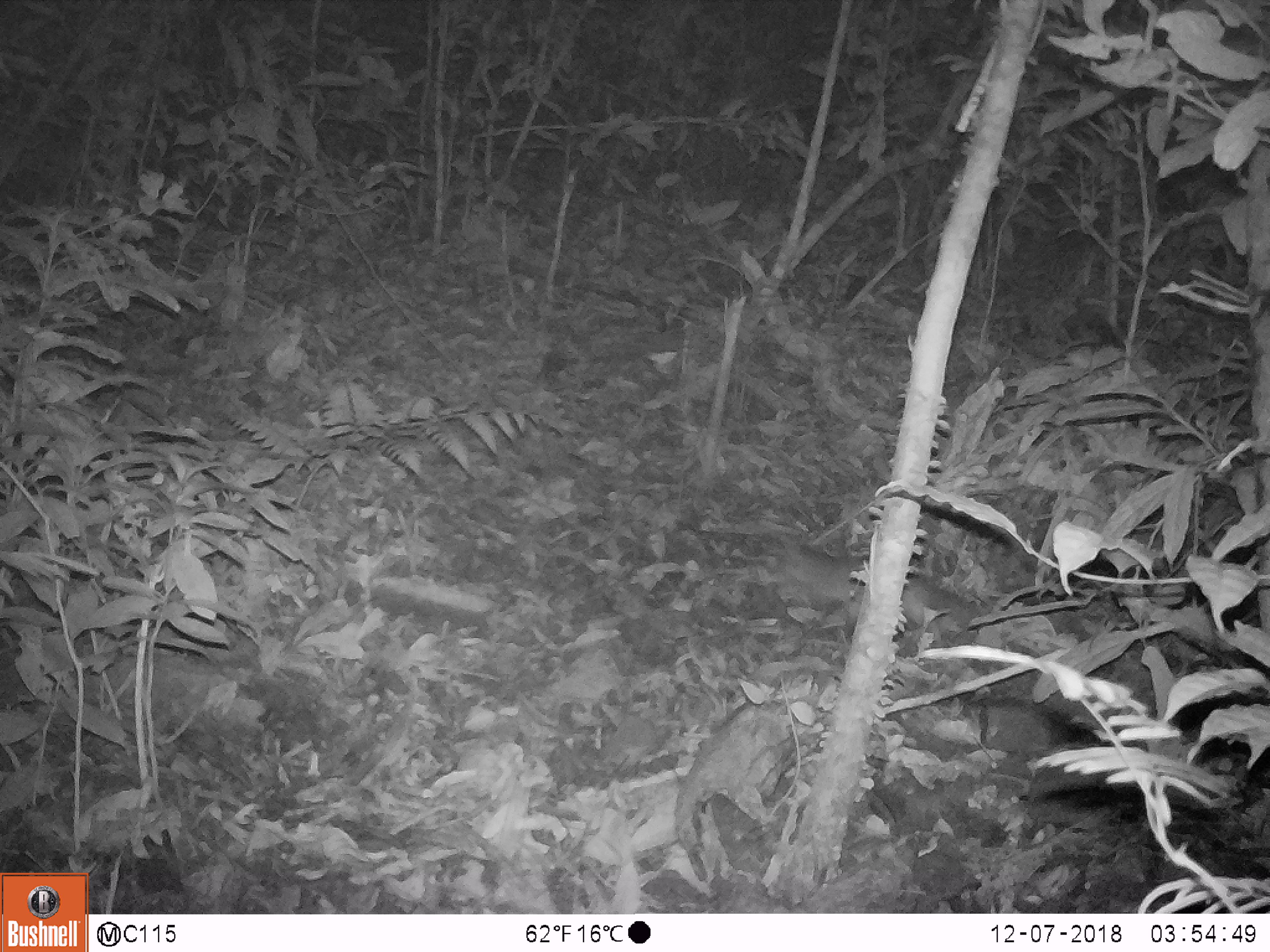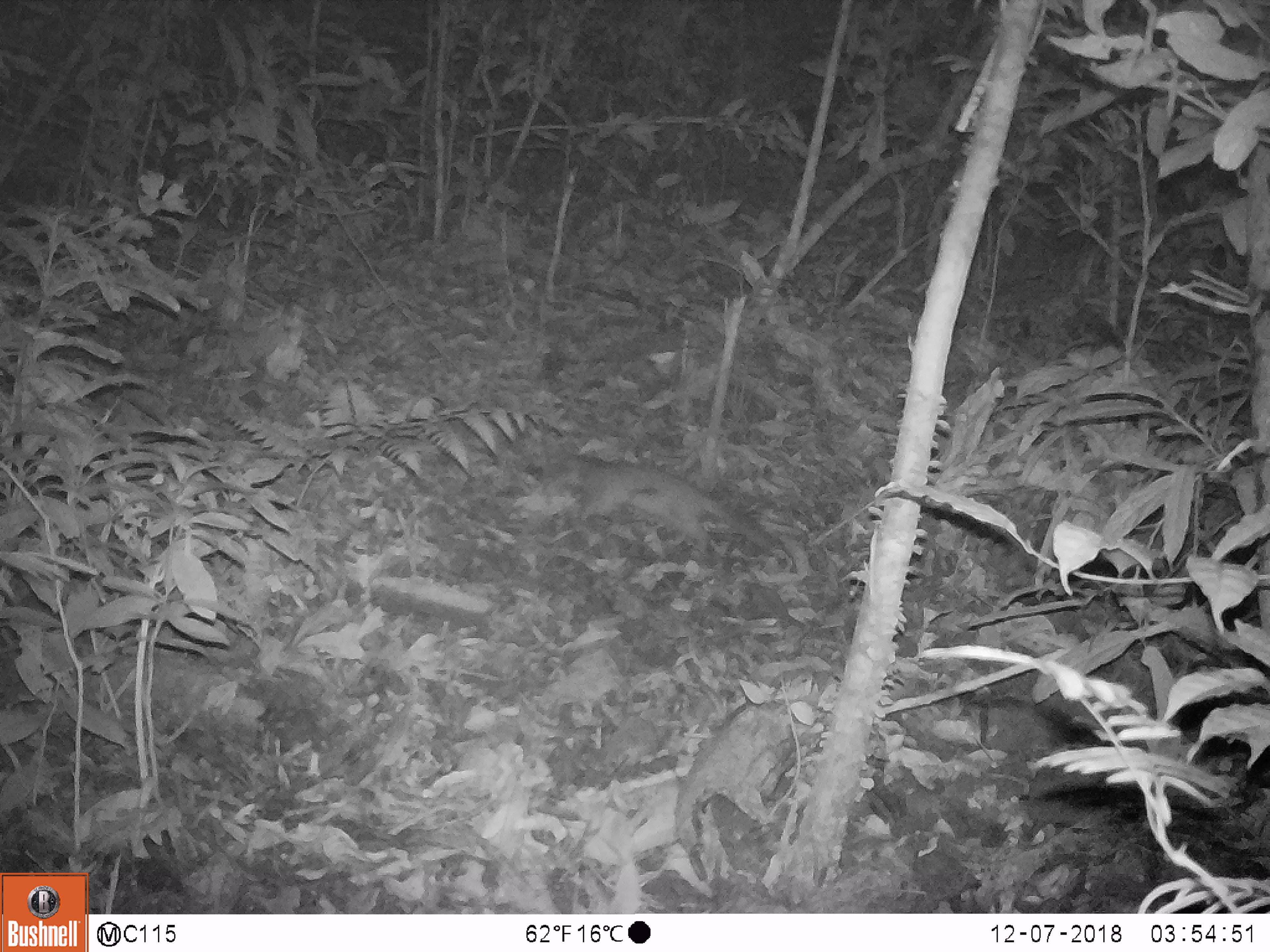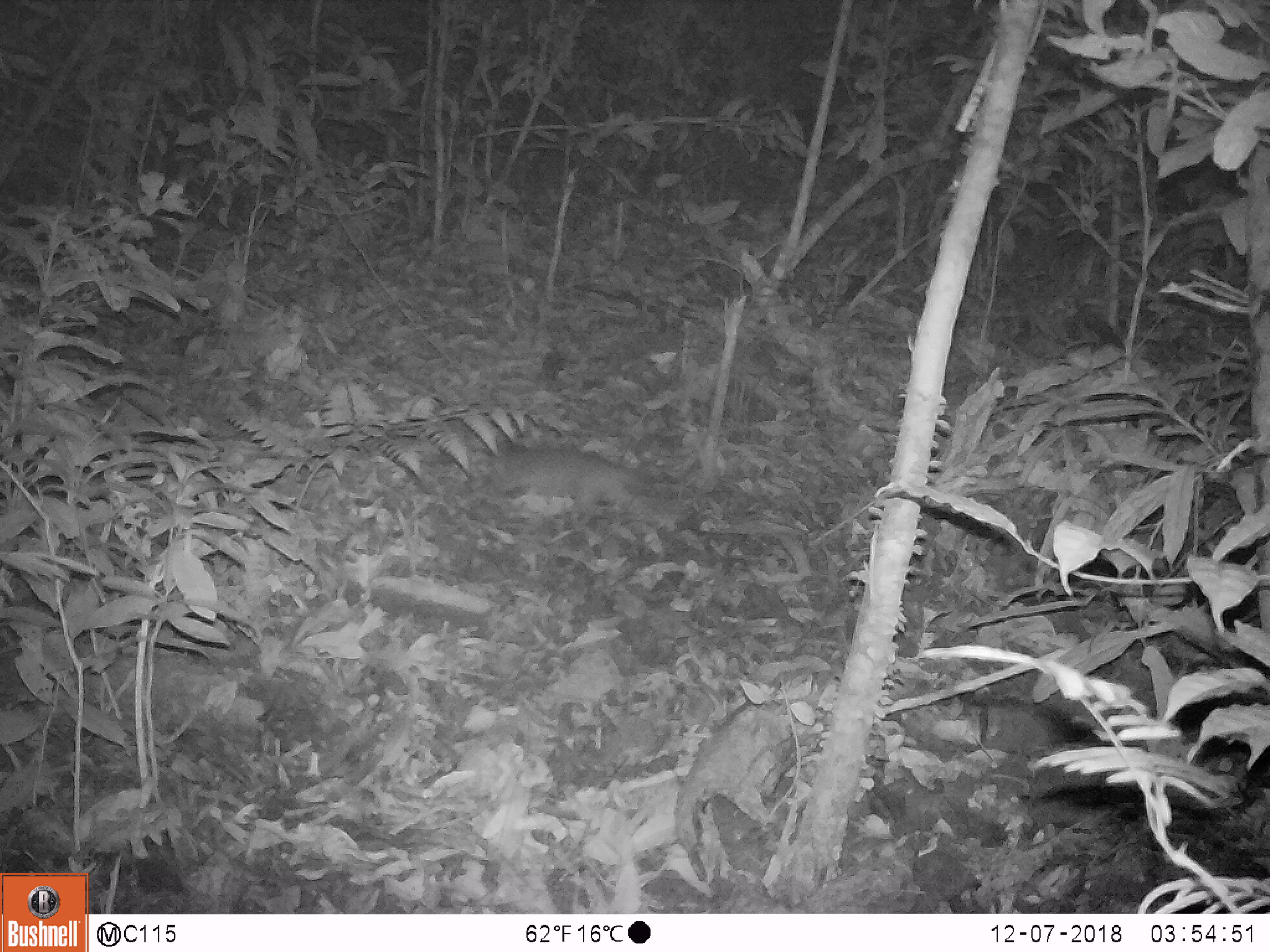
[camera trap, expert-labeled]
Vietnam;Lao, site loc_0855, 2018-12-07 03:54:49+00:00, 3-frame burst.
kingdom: Animalia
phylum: Chordata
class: Mammalia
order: Carnivora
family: Mustelidae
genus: Melogale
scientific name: Melogale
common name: ferret badger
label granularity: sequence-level